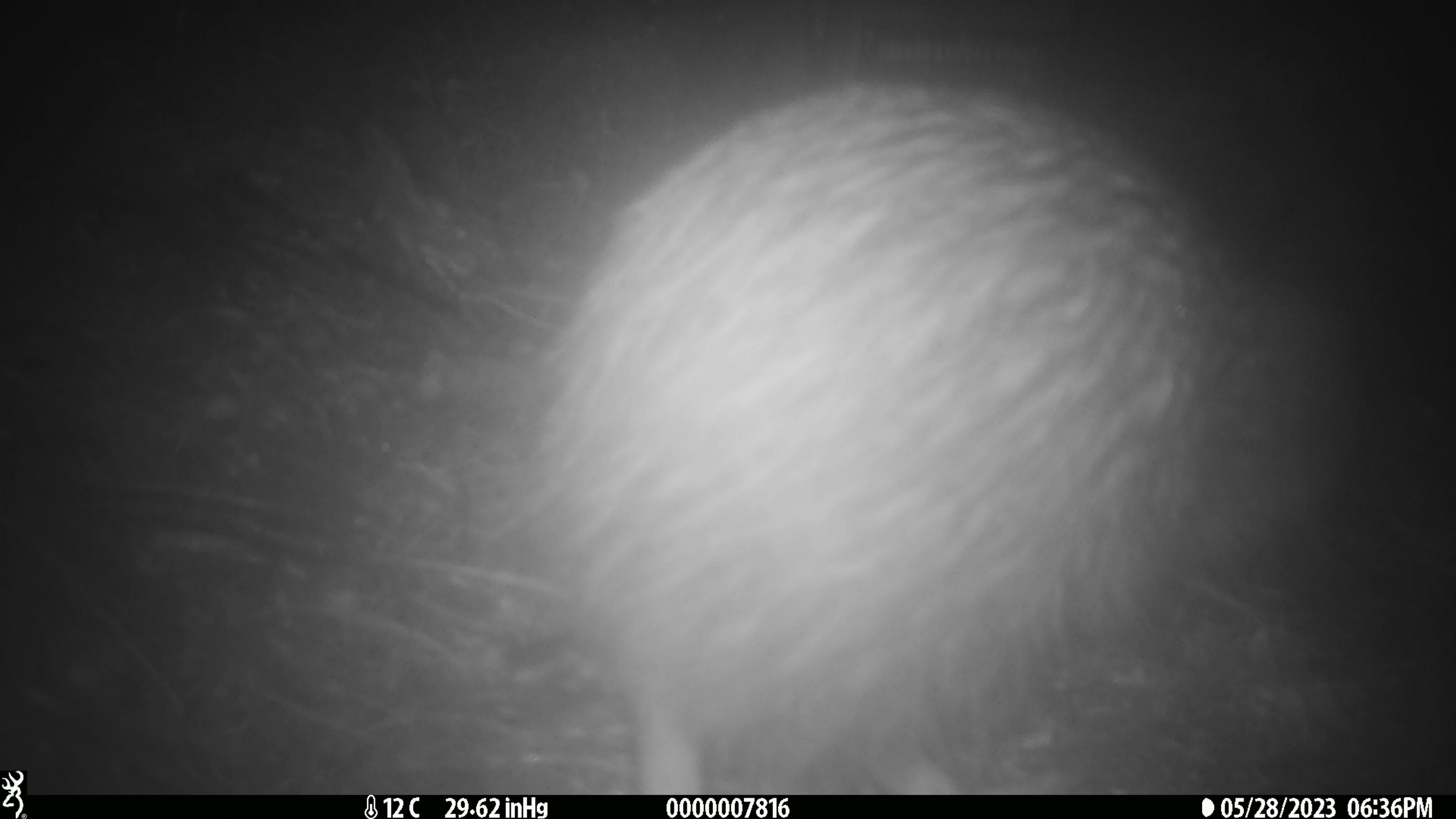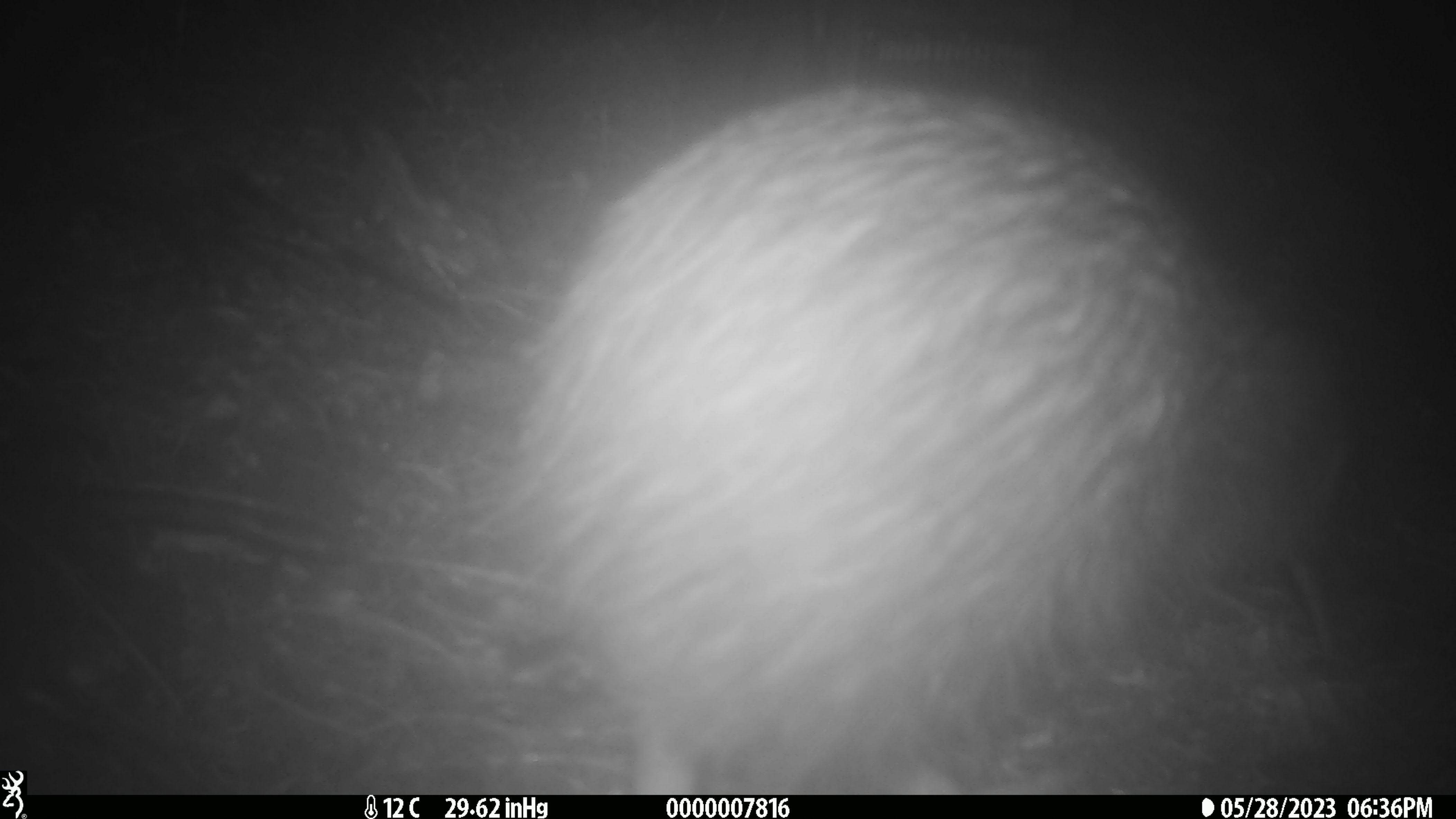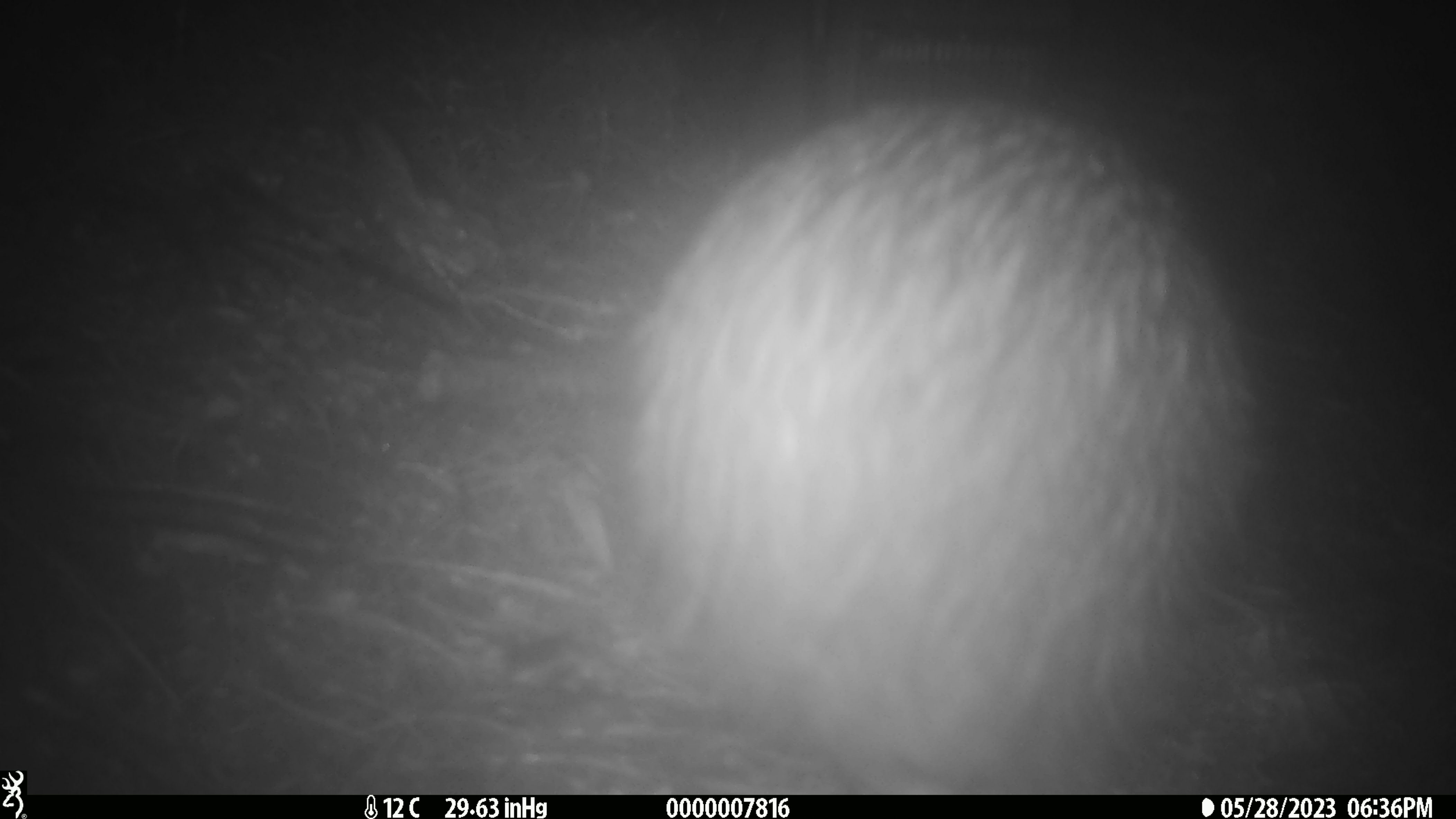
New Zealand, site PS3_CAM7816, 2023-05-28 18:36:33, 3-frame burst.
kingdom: Animalia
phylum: Chordata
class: Aves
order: Apterygiformes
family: Apterygidae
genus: Apteryx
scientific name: Apteryx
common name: kiwi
Kiwi (Apteryx).